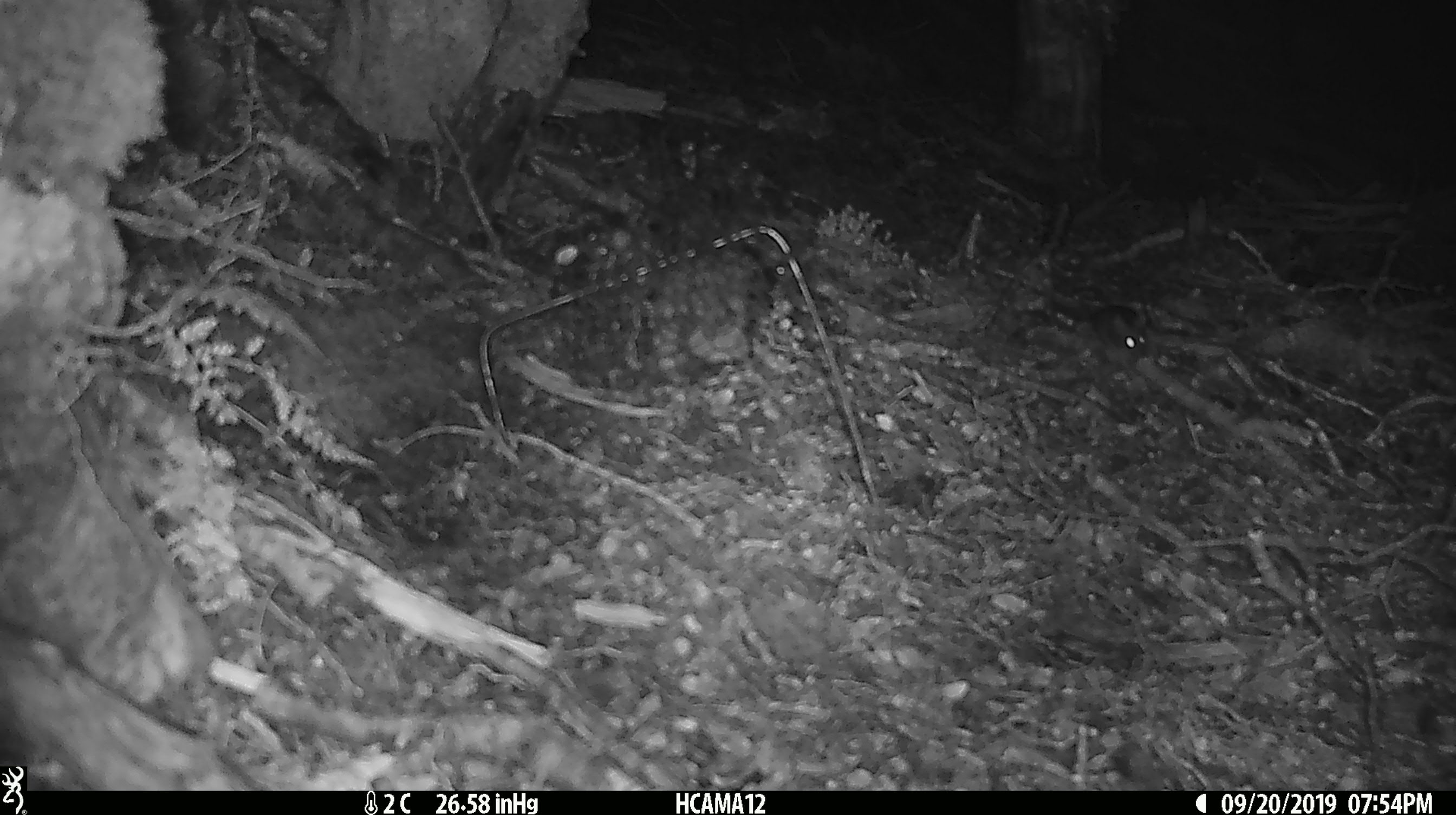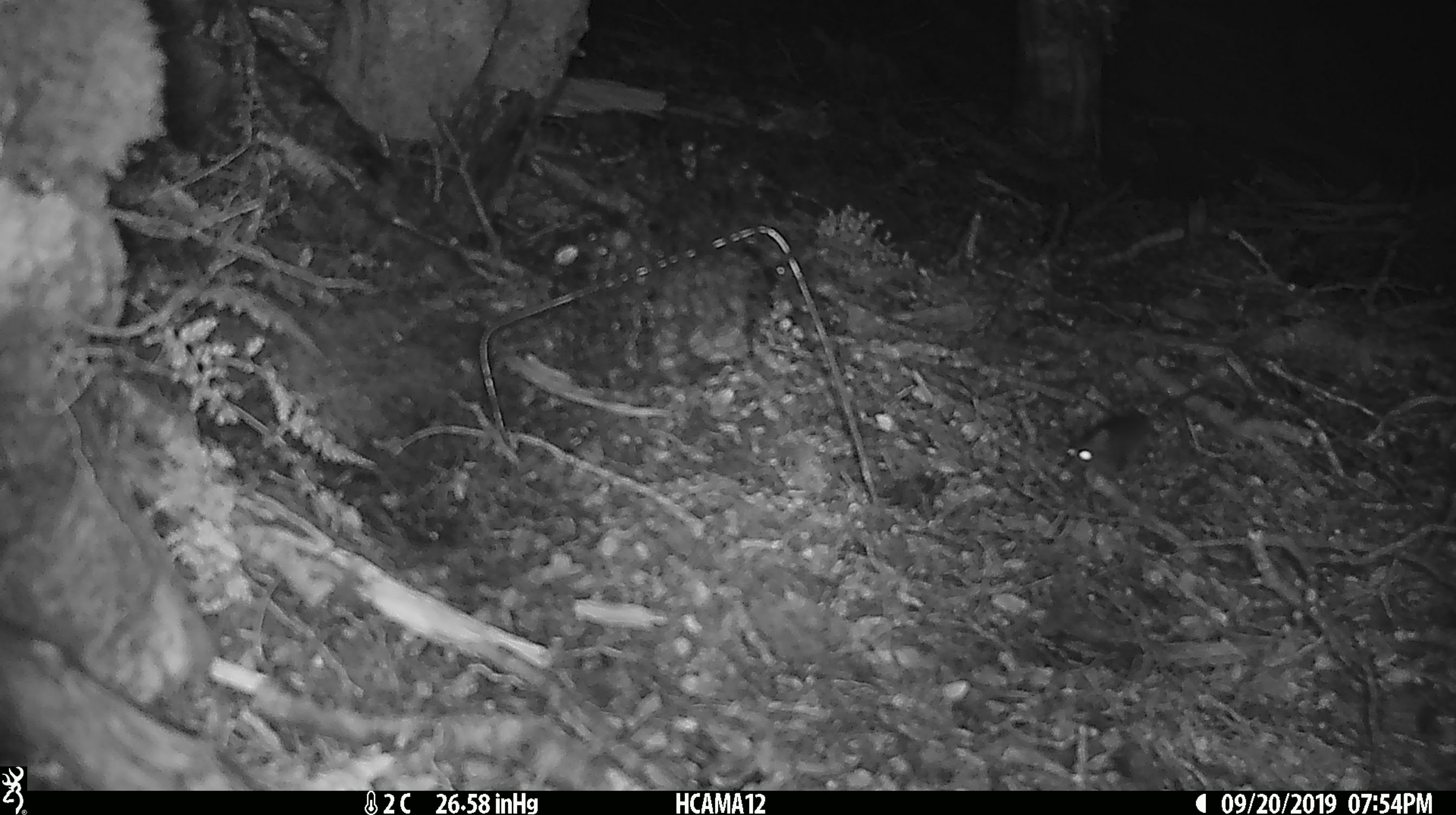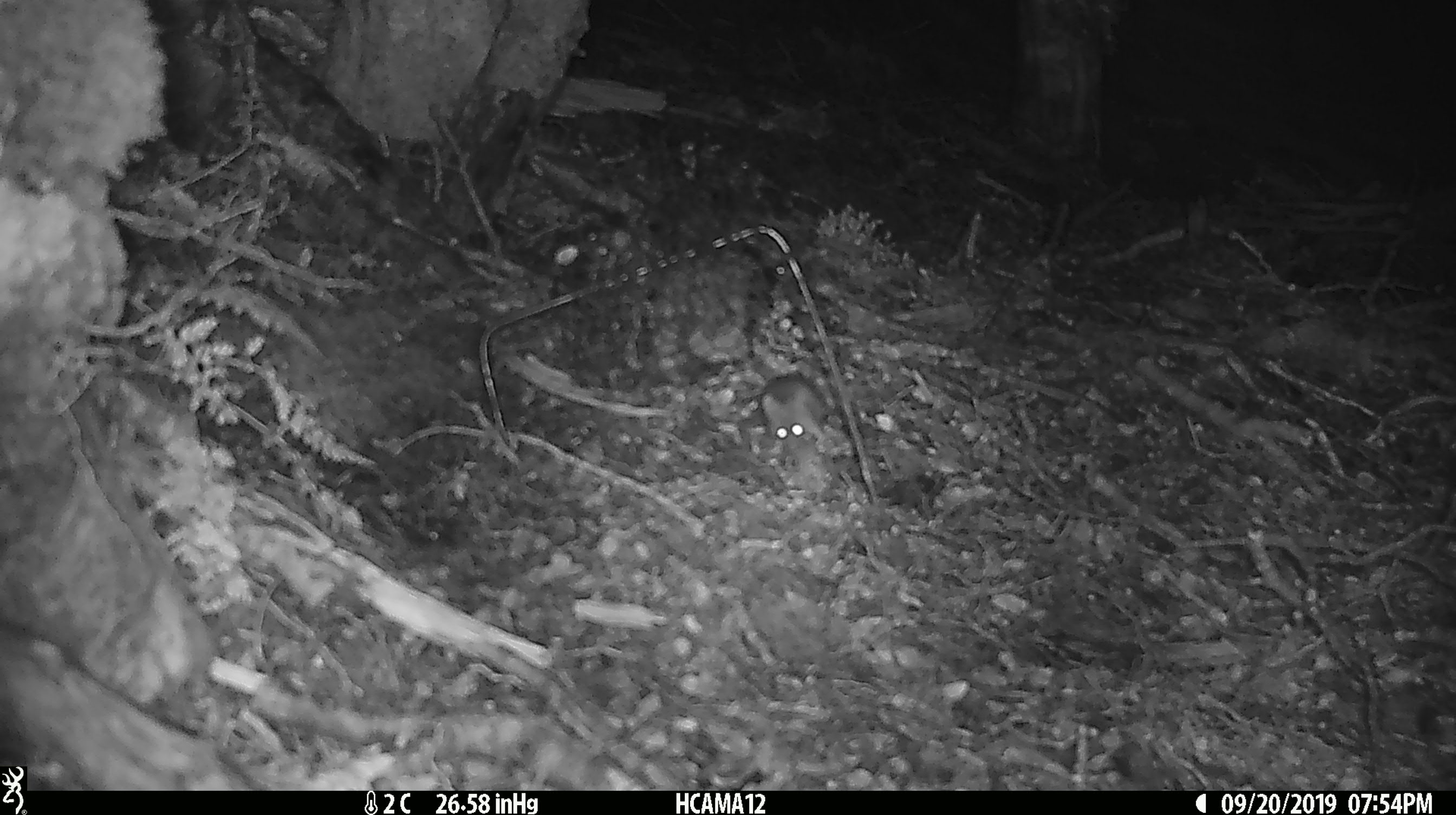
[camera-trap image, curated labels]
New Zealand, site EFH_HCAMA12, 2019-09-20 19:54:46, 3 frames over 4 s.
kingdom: Animalia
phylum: Chordata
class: Mammalia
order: Rodentia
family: Muridae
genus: Mus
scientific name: Mus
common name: mouse